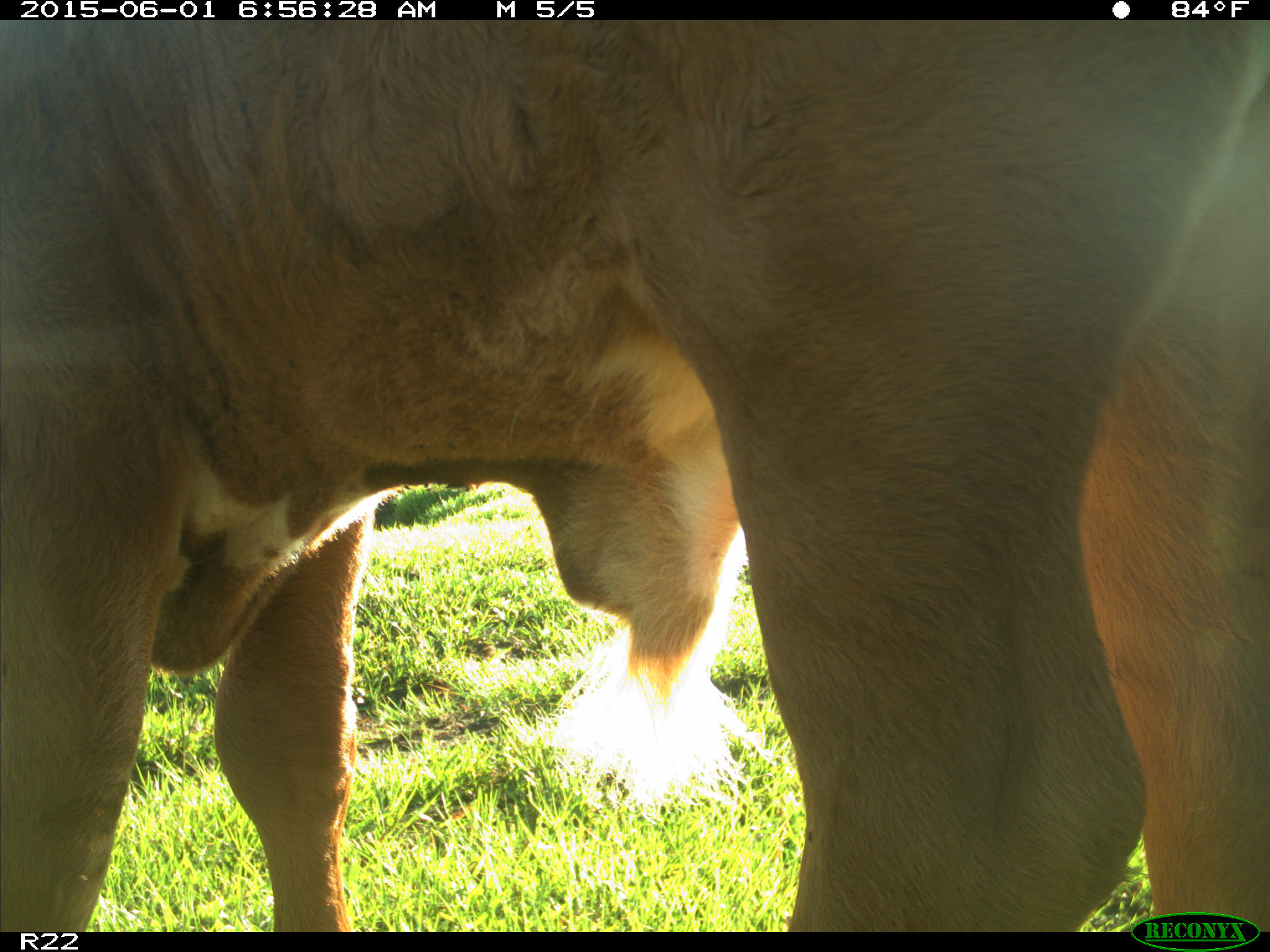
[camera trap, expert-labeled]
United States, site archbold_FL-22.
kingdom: Animalia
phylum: Chordata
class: Mammalia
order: Artiodactyla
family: Bovidae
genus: Bos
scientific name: Bos taurus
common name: domestic cow